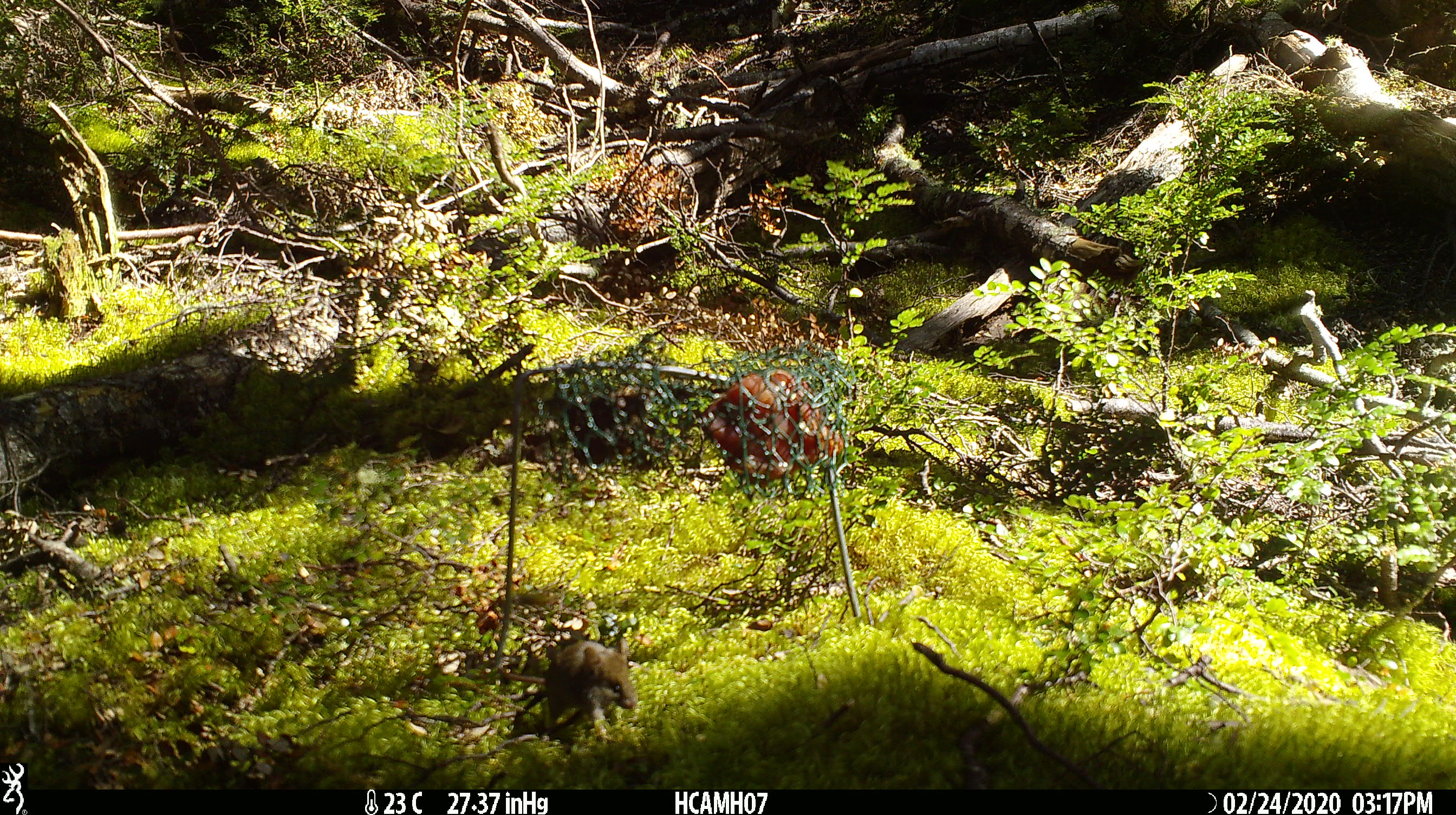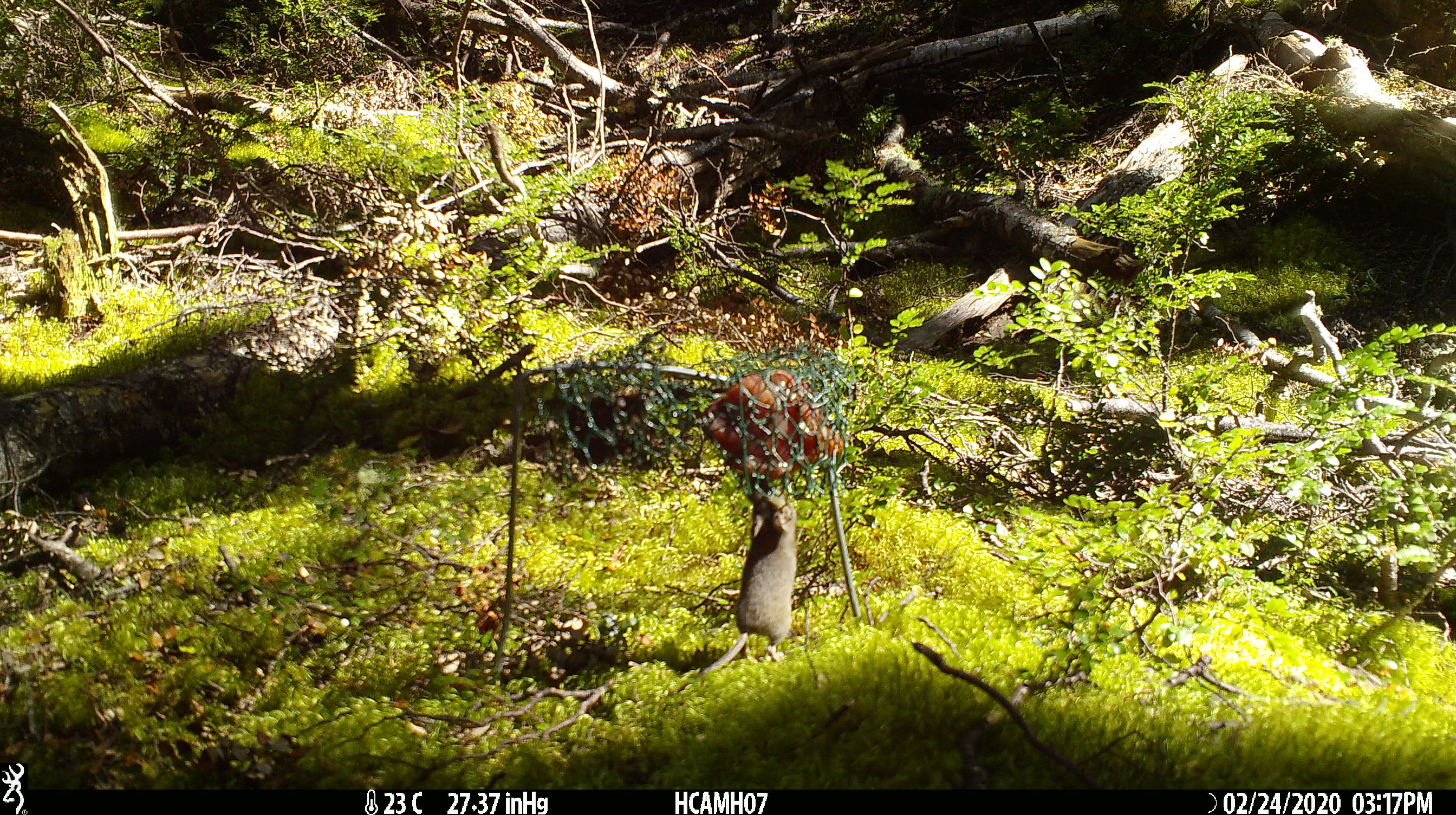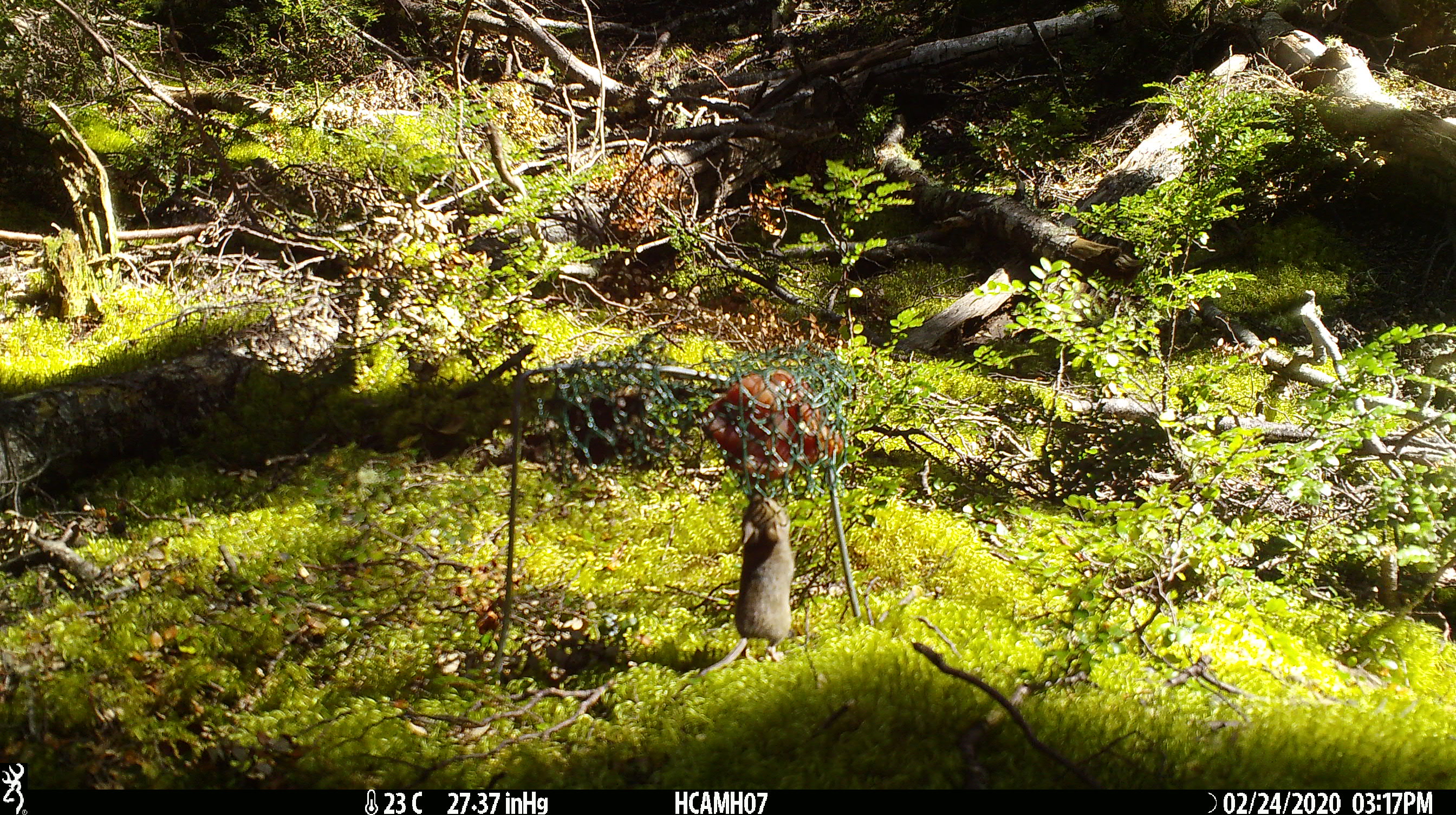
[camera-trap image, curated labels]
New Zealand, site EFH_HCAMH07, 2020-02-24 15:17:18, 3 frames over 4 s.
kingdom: Animalia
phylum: Chordata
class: Mammalia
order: Rodentia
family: Muridae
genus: Mus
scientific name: Mus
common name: mouse